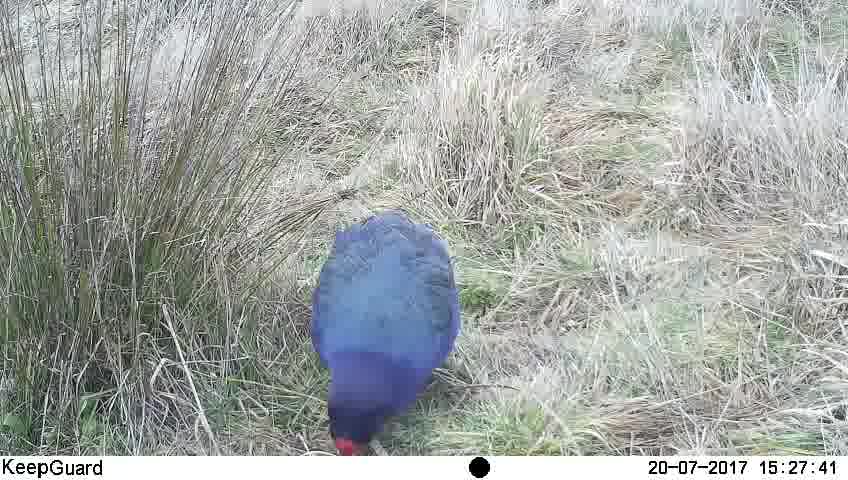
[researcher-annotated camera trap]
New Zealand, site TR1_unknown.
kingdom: Animalia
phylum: Chordata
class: Aves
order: Gruiformes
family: Rallidae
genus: Porphyrio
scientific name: Porphyrio mantelli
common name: takahe